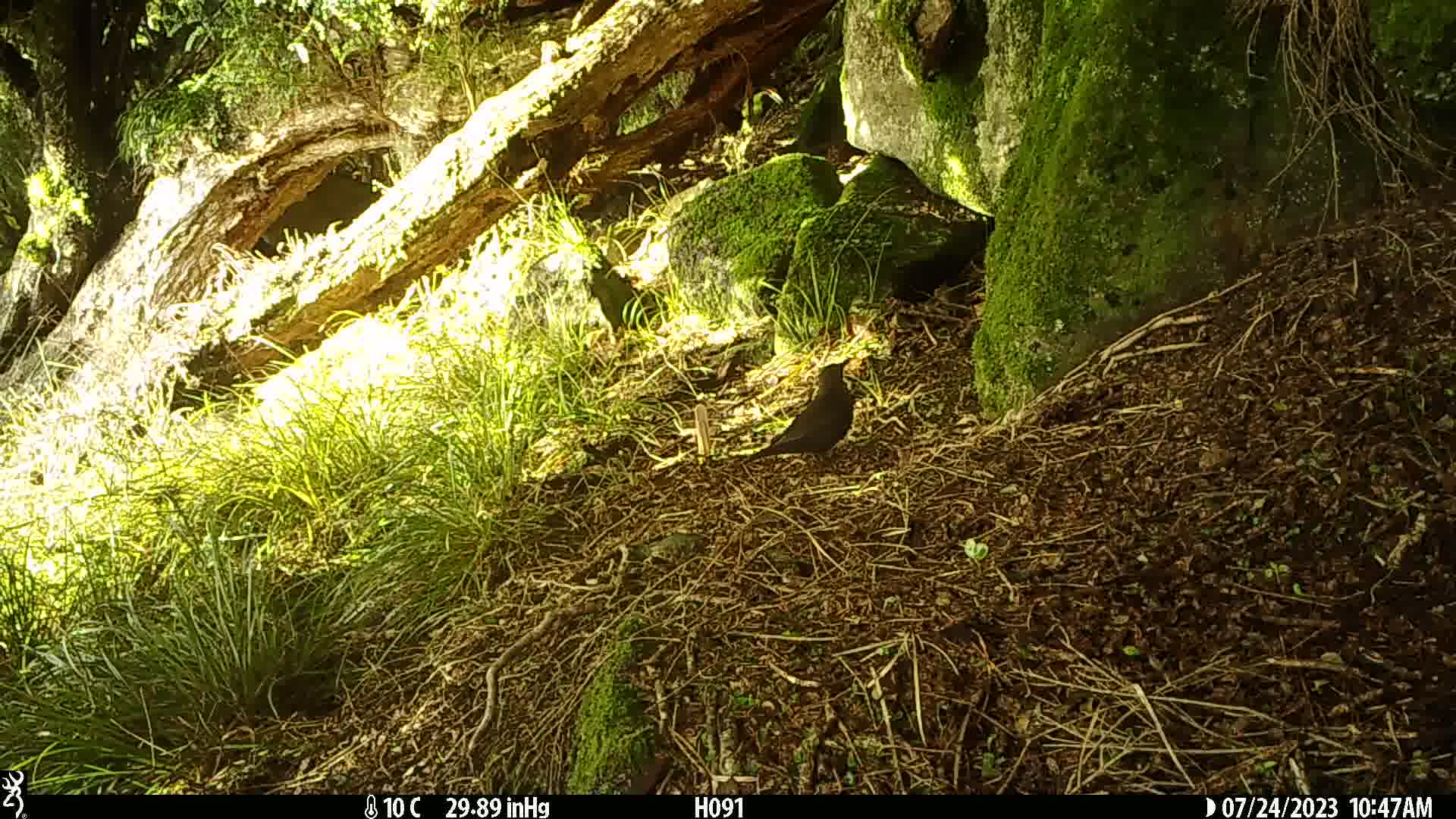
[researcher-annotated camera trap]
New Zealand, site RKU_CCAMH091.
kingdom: Animalia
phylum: Chordata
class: Aves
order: Passeriformes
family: Turdidae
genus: Turdus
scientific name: Turdus merula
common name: eurasian blackbird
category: blackbird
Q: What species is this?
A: Blackbird (eurasian blackbird) (Turdus merula).